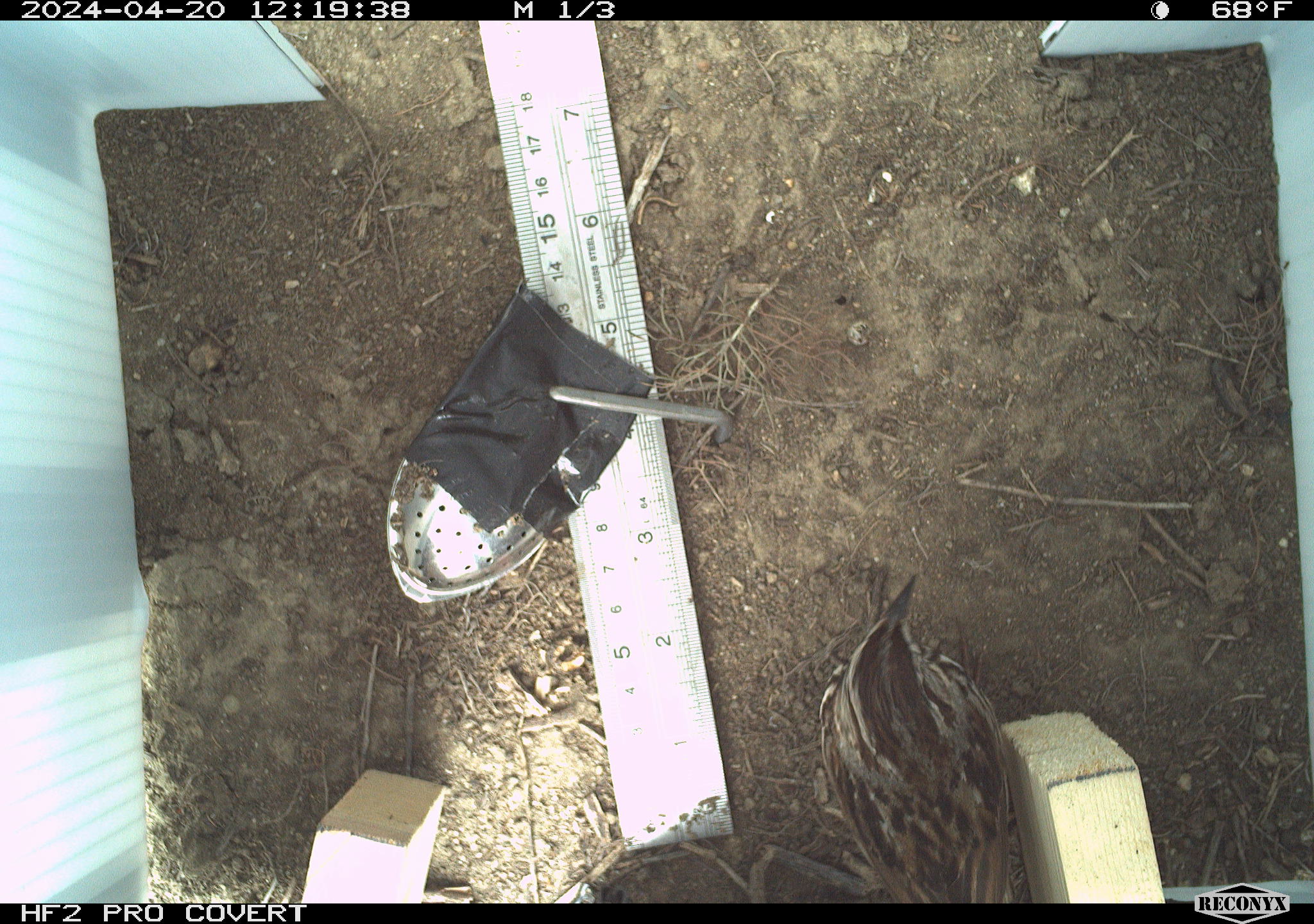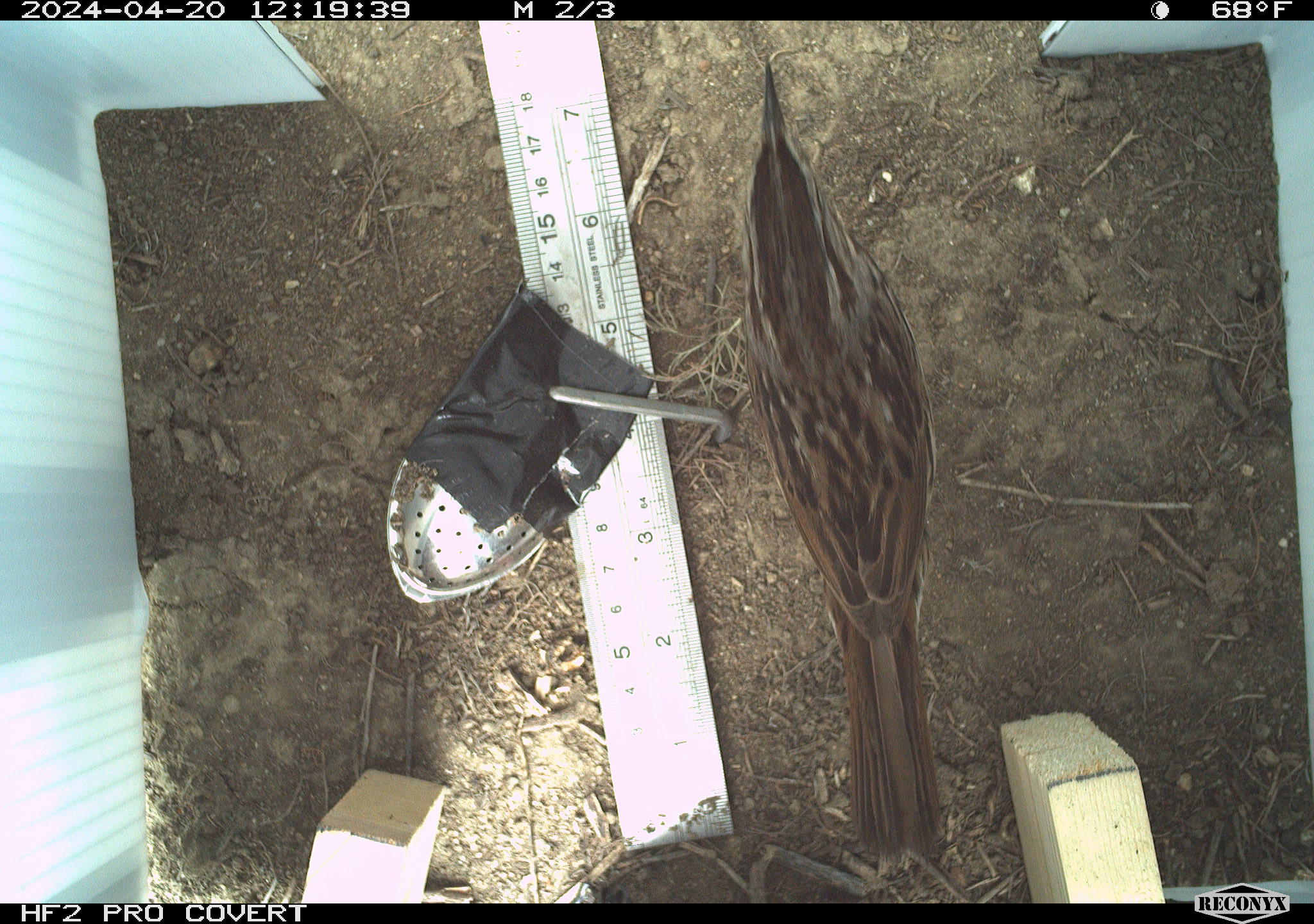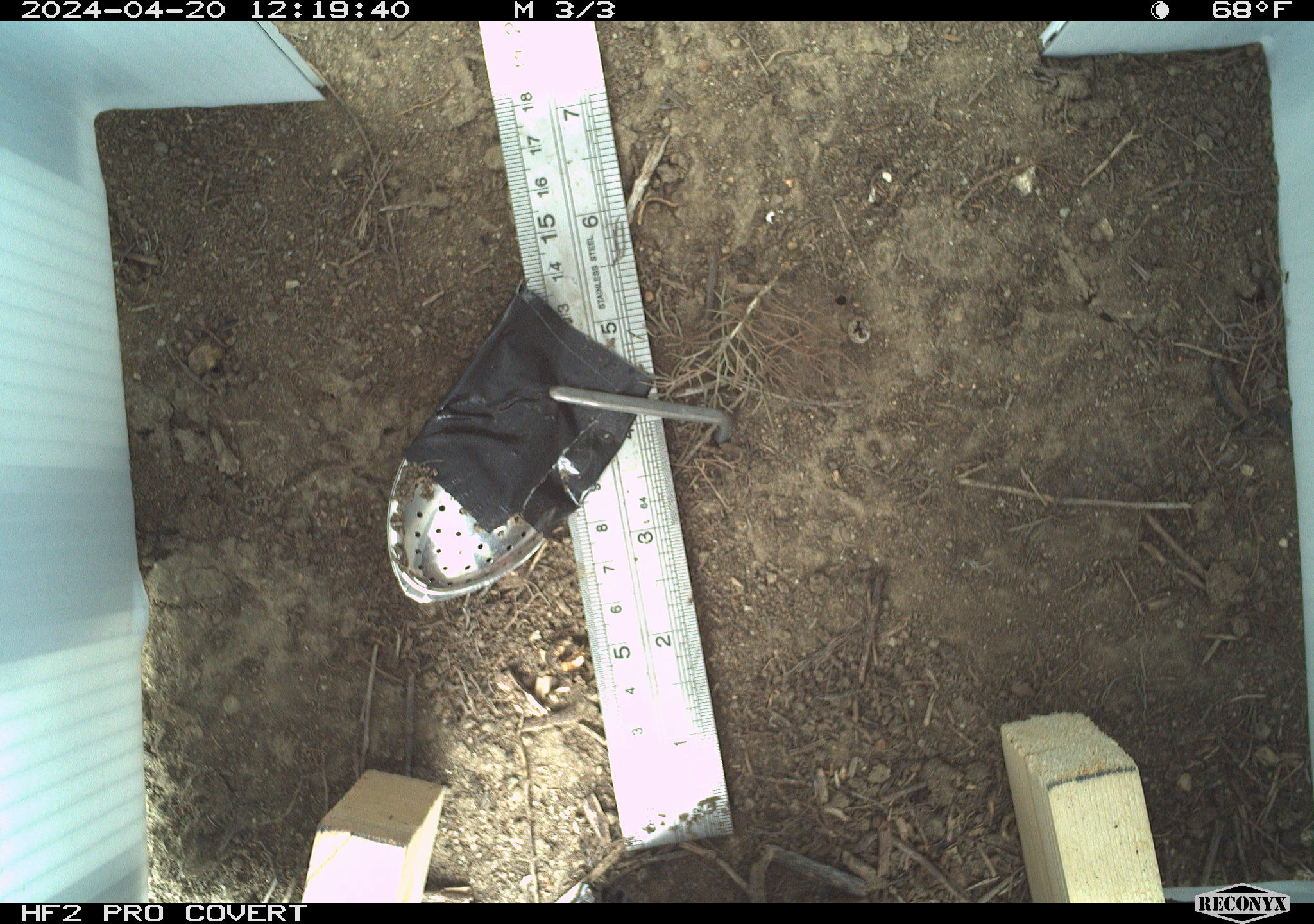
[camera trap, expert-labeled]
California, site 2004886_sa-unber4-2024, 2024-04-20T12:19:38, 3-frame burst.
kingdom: Animalia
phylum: Chordata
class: Aves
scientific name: Aves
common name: bird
Bird (Aves).